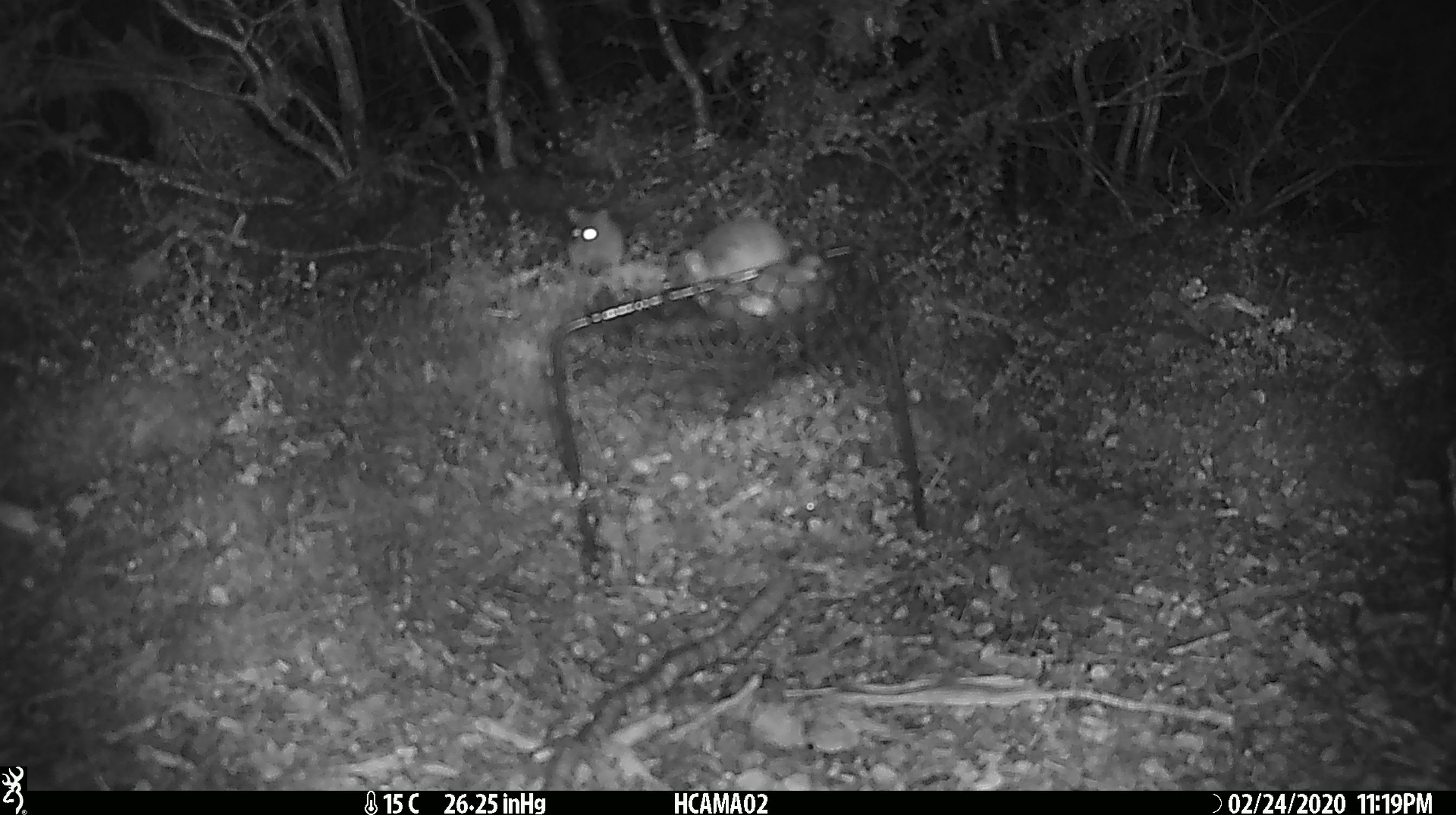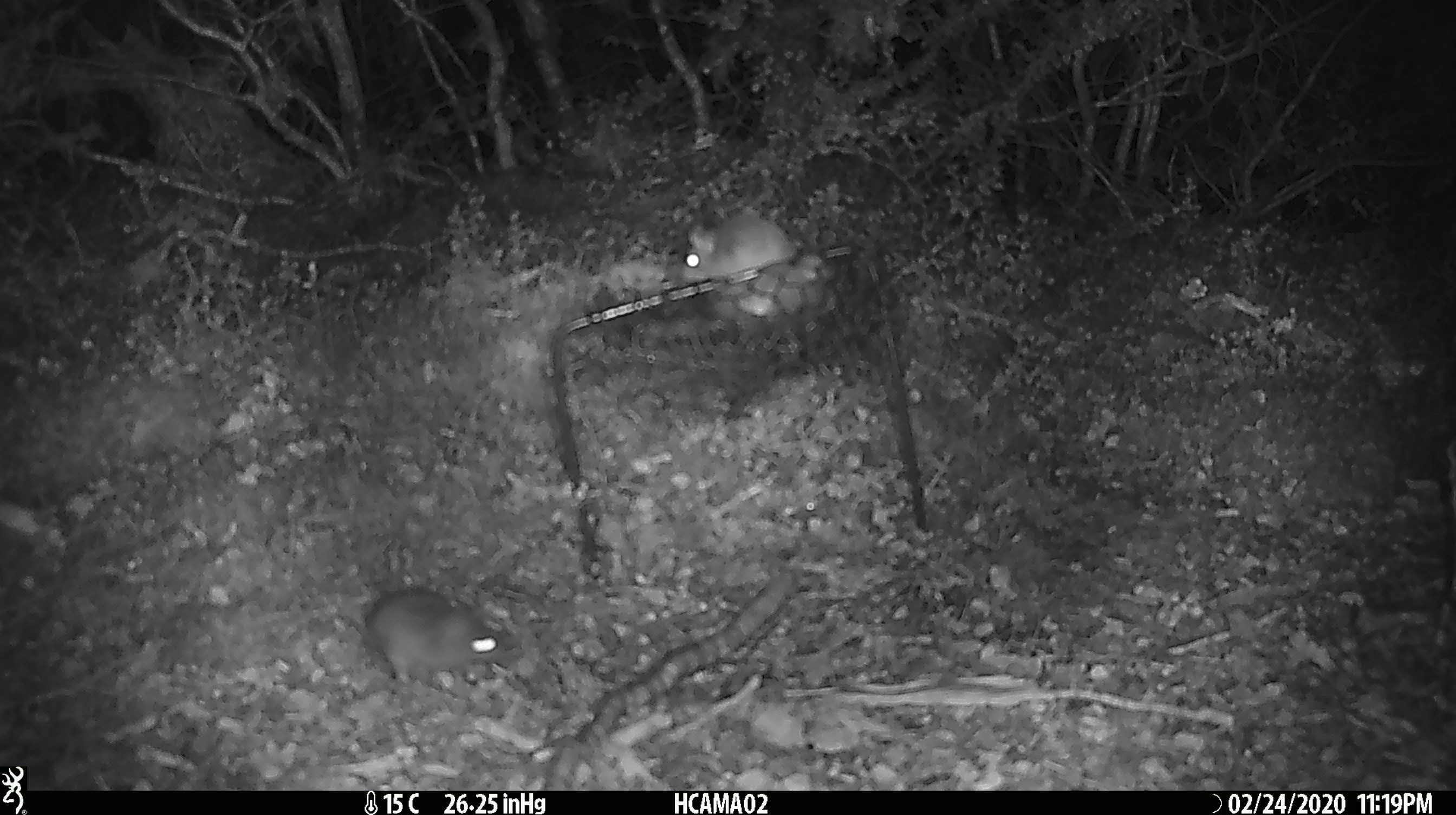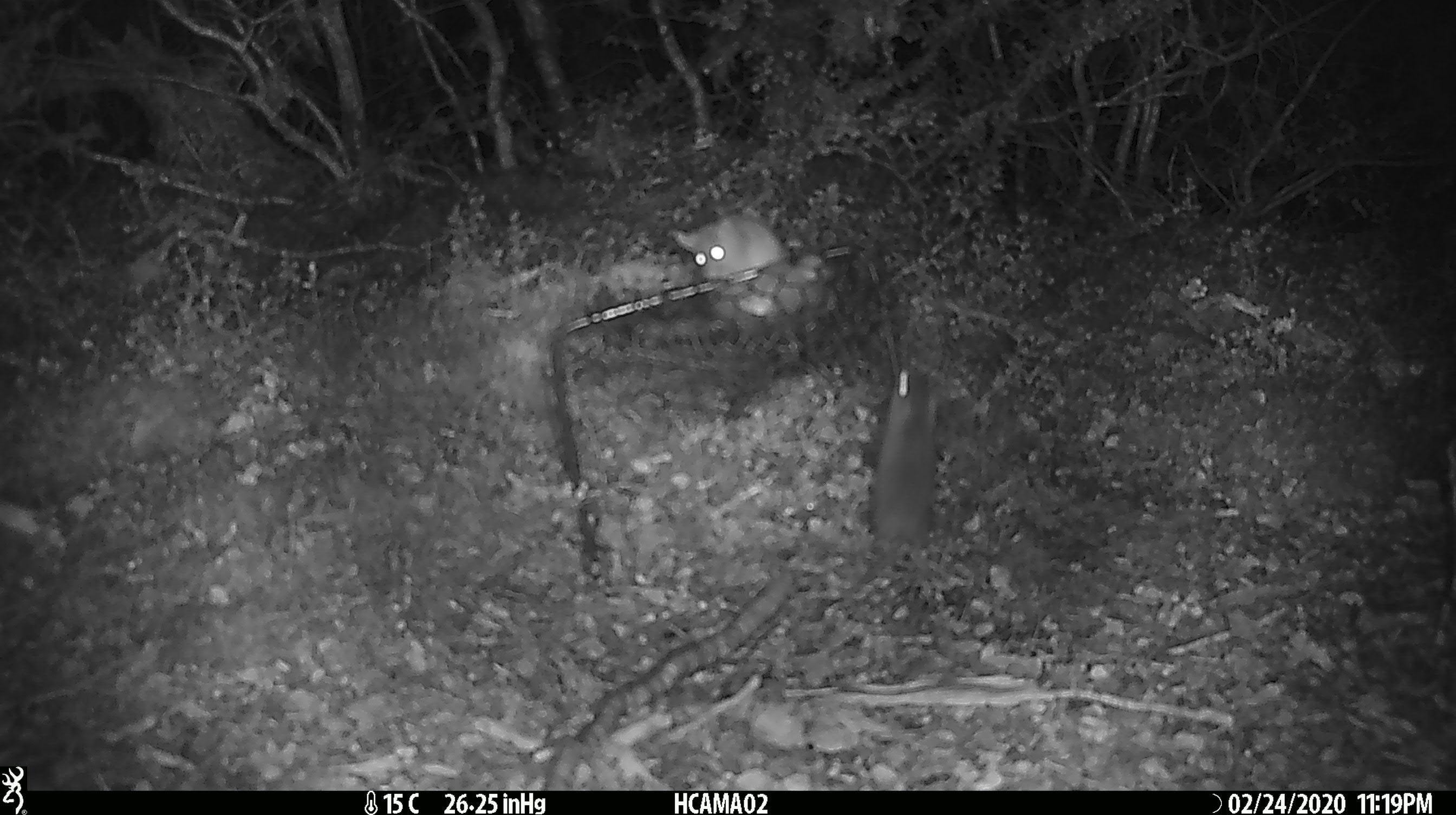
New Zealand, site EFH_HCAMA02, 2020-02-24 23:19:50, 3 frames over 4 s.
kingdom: Animalia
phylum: Chordata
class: Mammalia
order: Rodentia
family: Muridae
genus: Mus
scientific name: Mus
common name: mouse